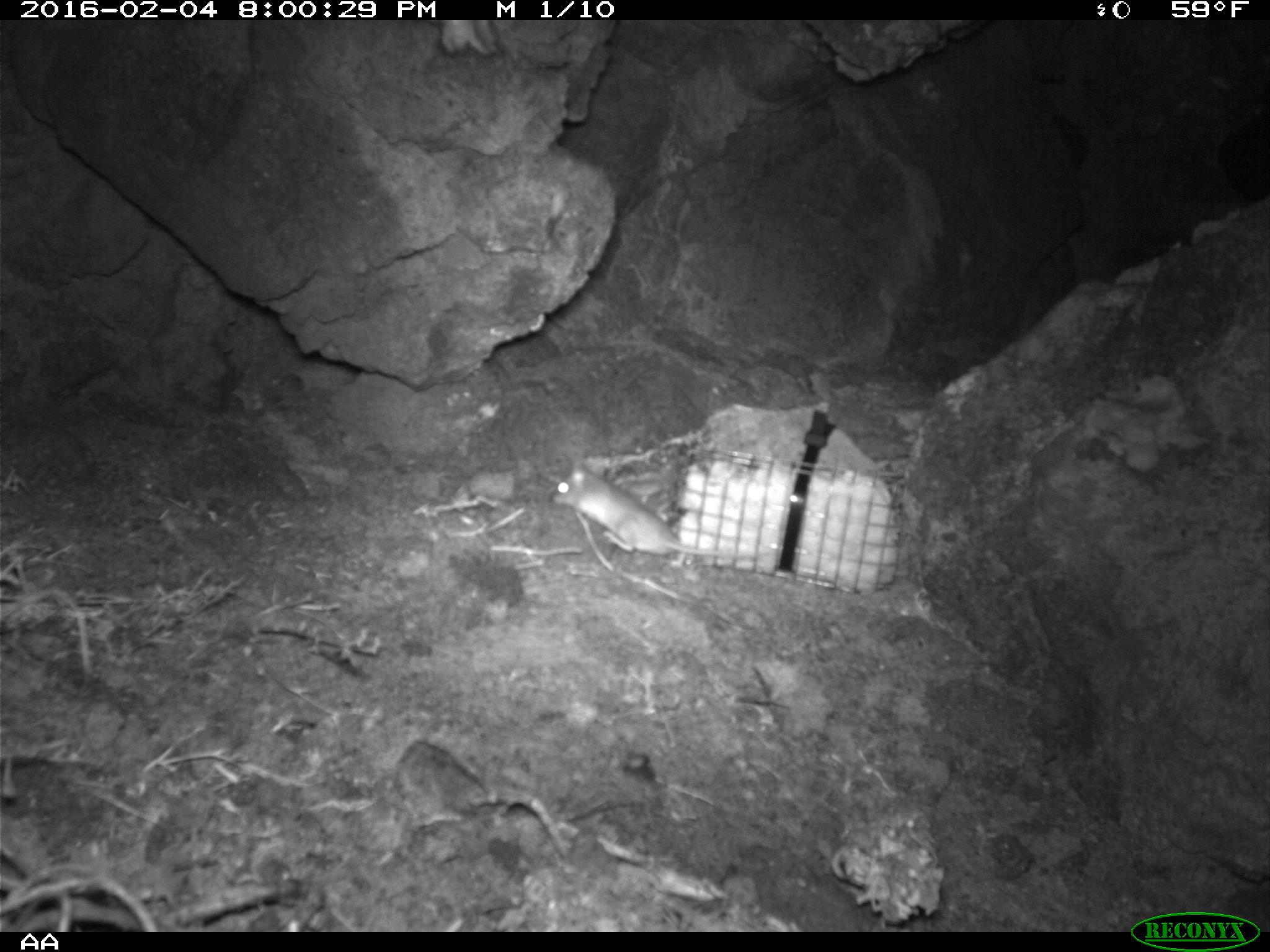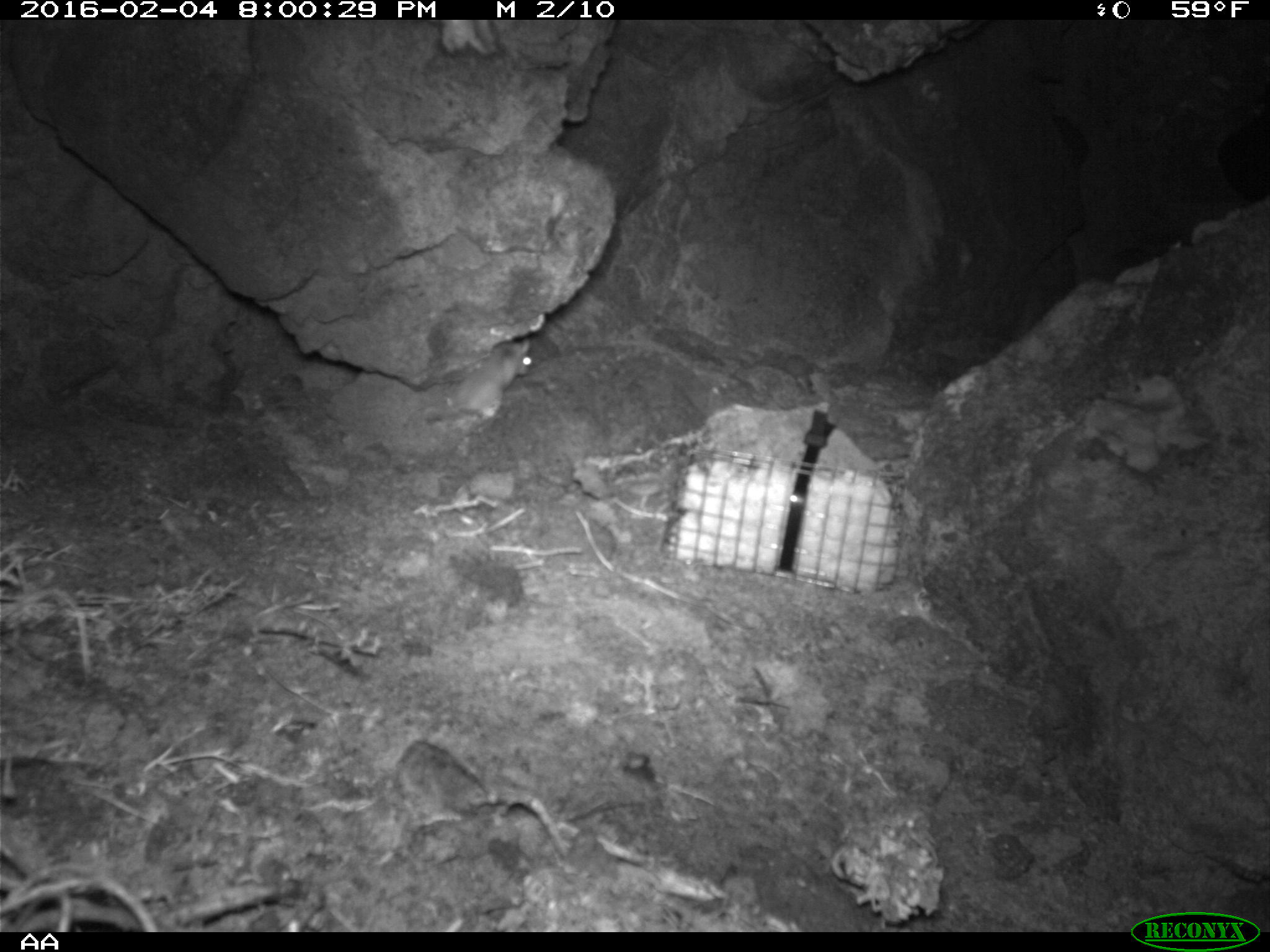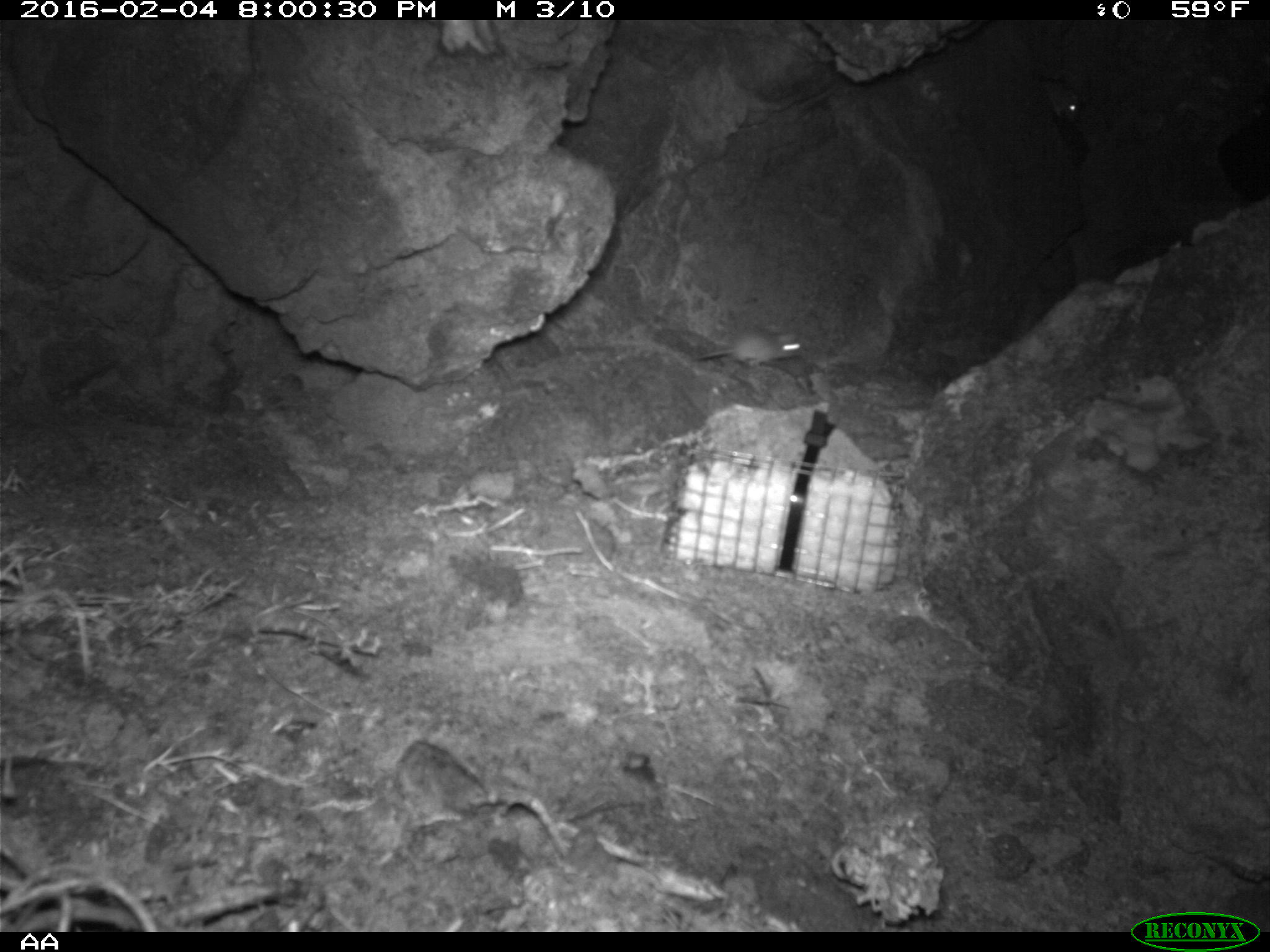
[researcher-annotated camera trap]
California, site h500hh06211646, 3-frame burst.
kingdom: Animalia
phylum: Chordata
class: Mammalia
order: Rodentia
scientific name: Rodentia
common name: rodent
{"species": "rodent (Rodentia)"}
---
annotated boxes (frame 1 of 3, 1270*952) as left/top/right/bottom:
rodent: 549/456/770/558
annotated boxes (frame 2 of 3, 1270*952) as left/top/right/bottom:
rodent: 450/338/531/416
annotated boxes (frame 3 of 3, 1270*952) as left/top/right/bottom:
rodent: 692/331/806/368; 1039/76/1083/123